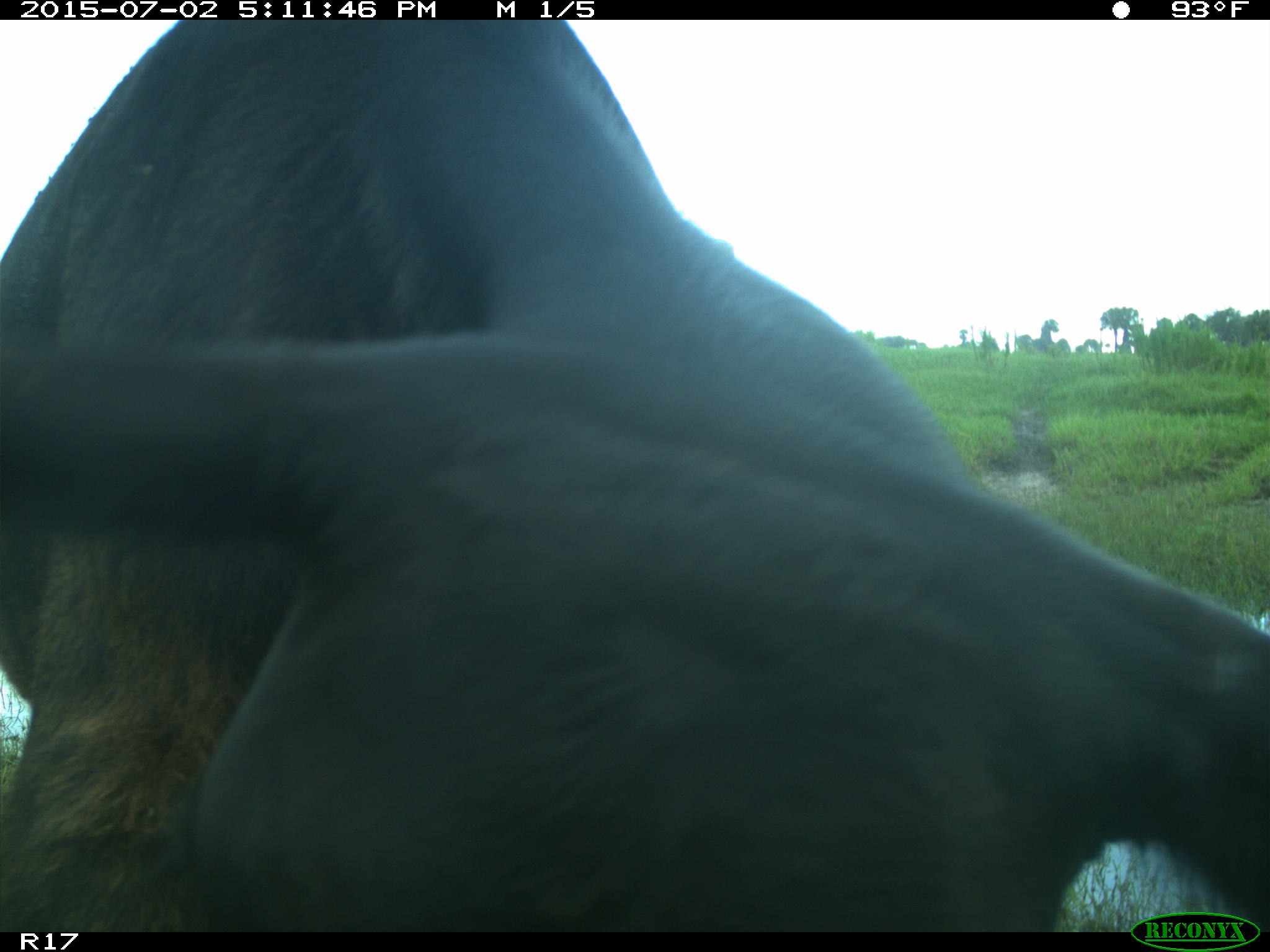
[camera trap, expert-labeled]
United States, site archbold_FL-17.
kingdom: Animalia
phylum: Chordata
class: Mammalia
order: Artiodactyla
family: Bovidae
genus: Bos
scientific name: Bos taurus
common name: domestic cow